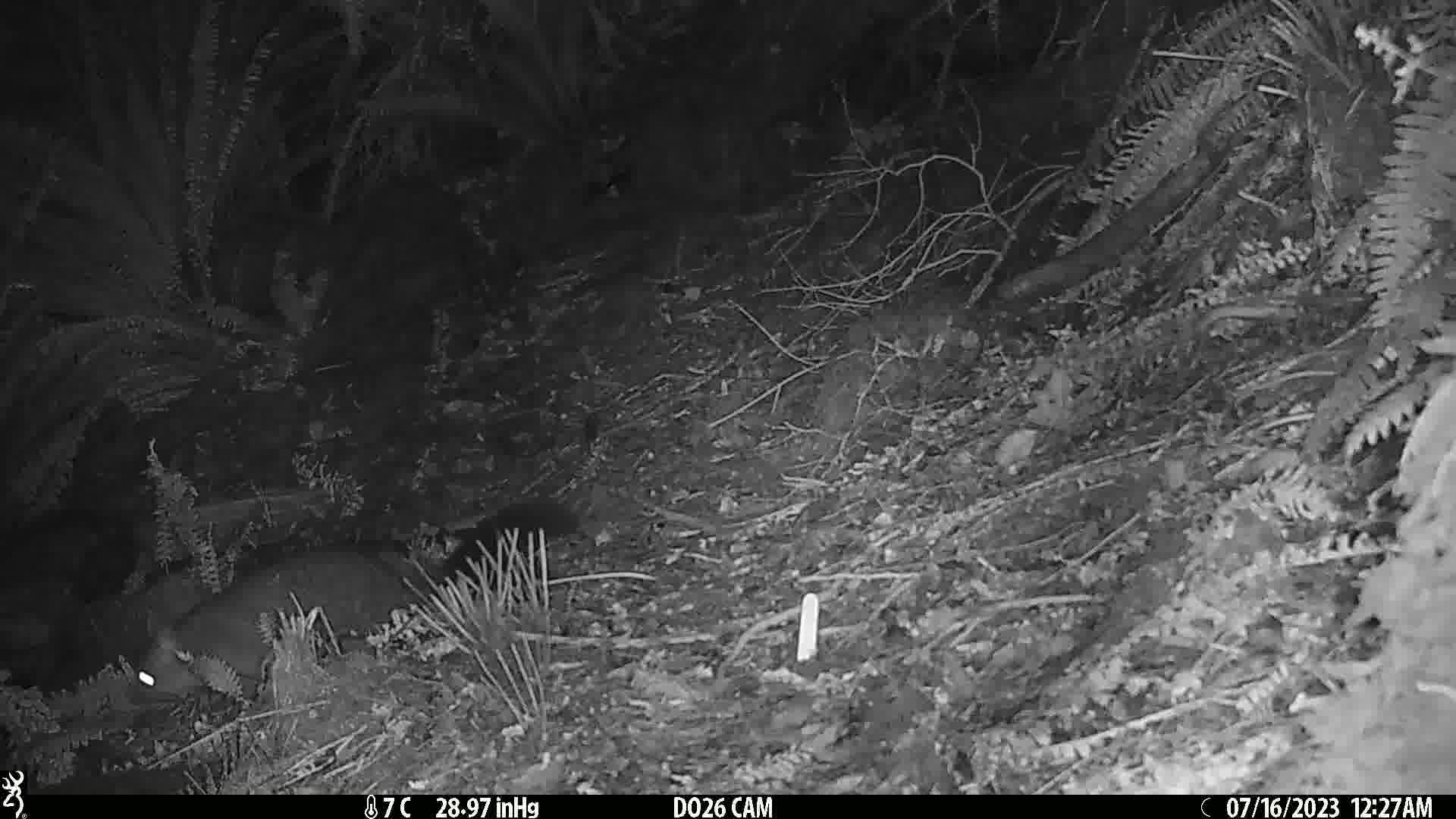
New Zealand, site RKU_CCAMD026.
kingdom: Animalia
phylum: Chordata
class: Mammalia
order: Diprotodontia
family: Phalangeridae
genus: Trichosurus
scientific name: Trichosurus vulpecula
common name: common brushtail possum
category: possum